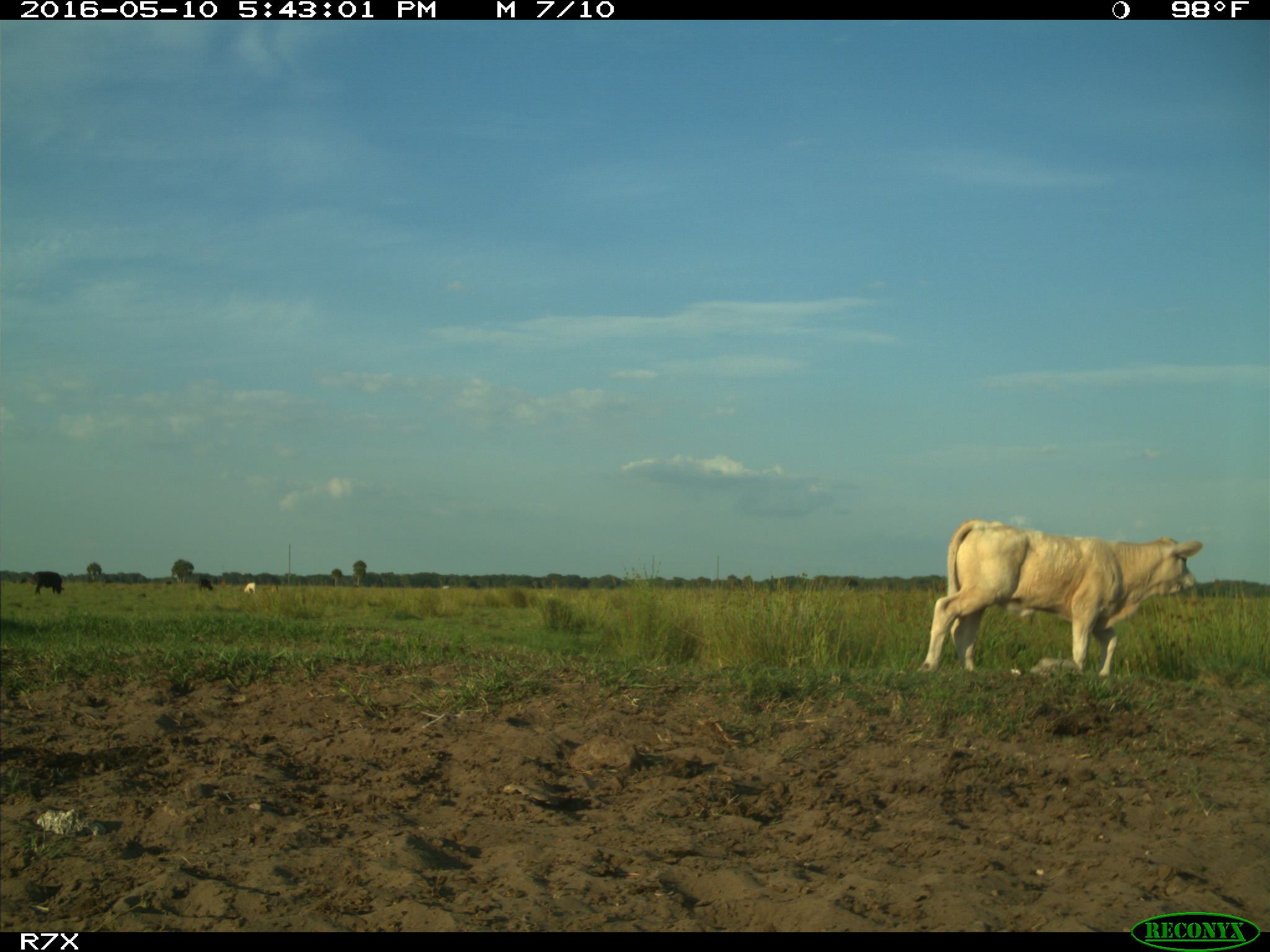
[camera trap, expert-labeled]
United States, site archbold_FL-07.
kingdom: Animalia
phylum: Chordata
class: Mammalia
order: Artiodactyla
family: Bovidae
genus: Bos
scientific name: Bos taurus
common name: domestic cow